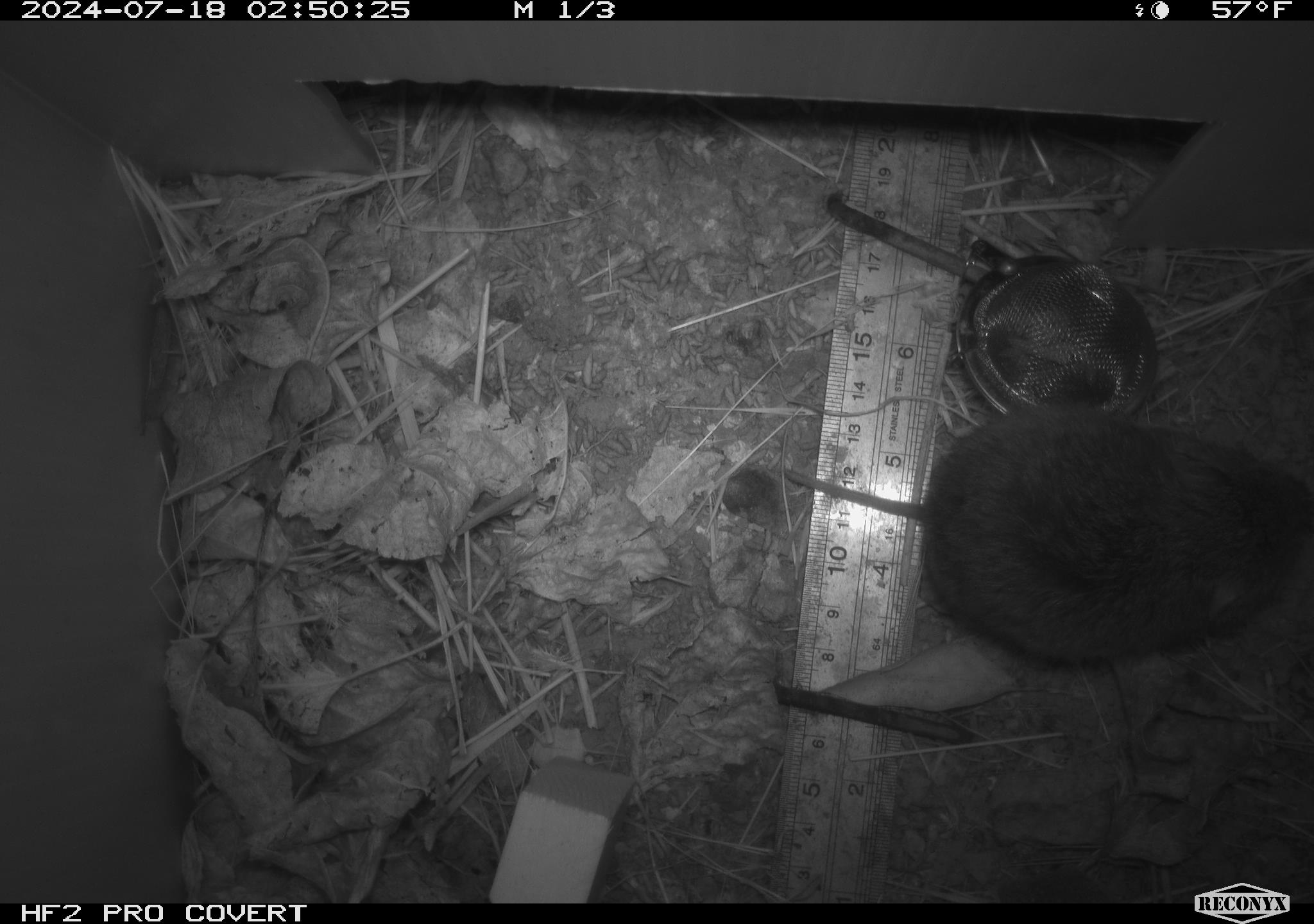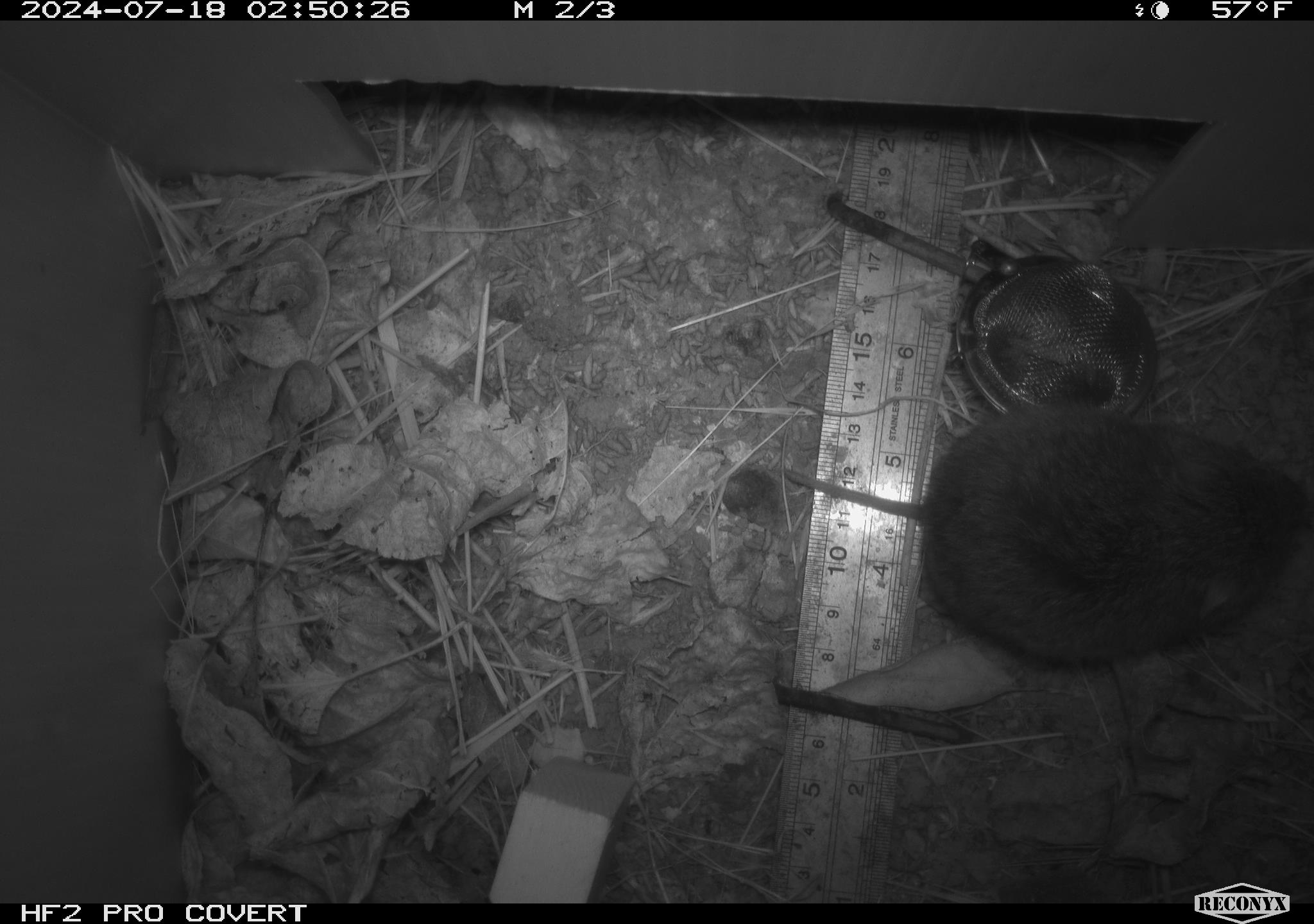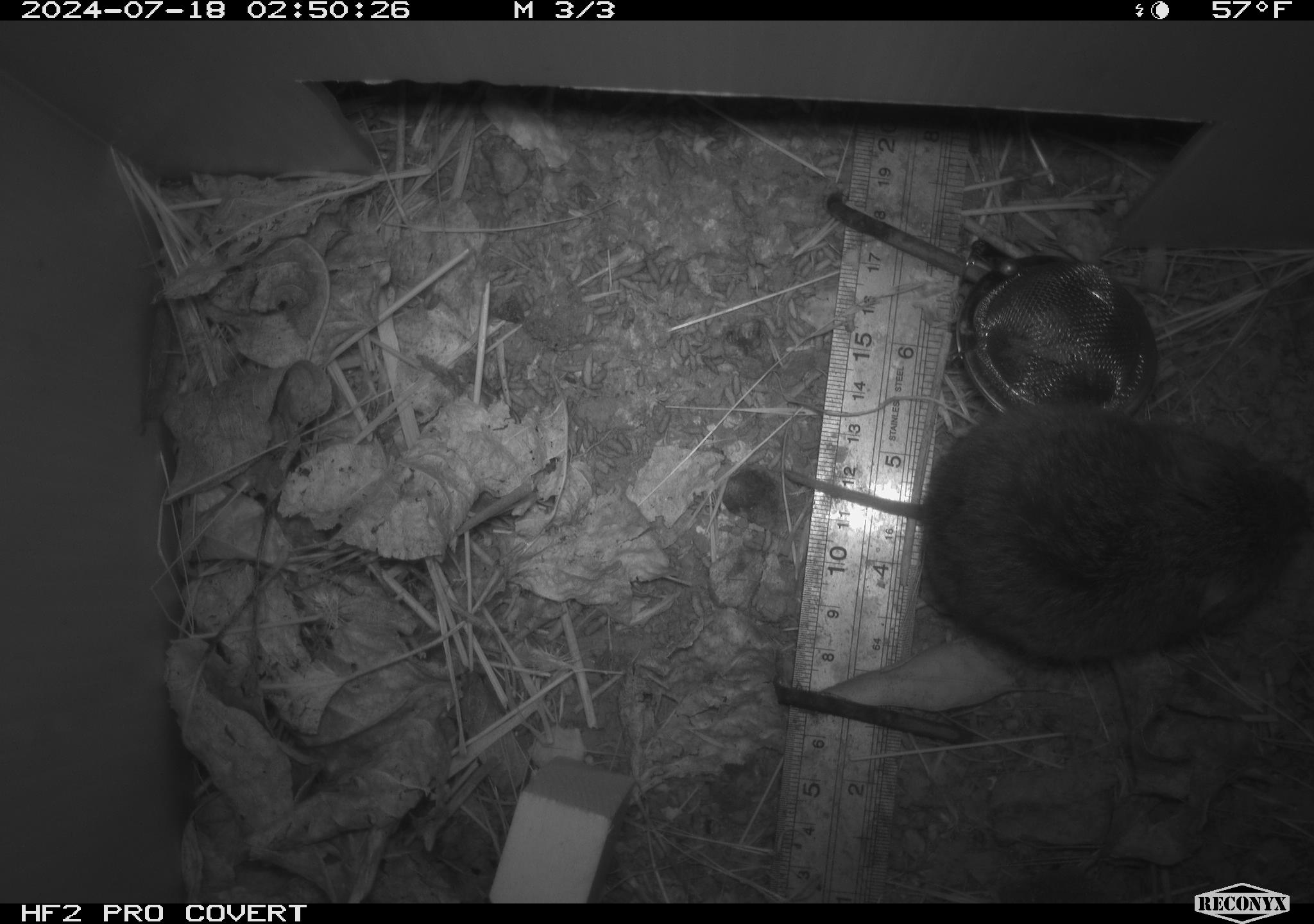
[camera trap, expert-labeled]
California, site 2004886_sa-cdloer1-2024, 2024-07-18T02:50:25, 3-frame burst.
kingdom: Animalia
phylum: Chordata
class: Mammalia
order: Rodentia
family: Cricetidae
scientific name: Arvicolinae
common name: voles, lemmings, and muskrats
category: arvicolinae subfamily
Arvicolinae subfamily (voles, lemmings, and muskrats) (Arvicolinae).